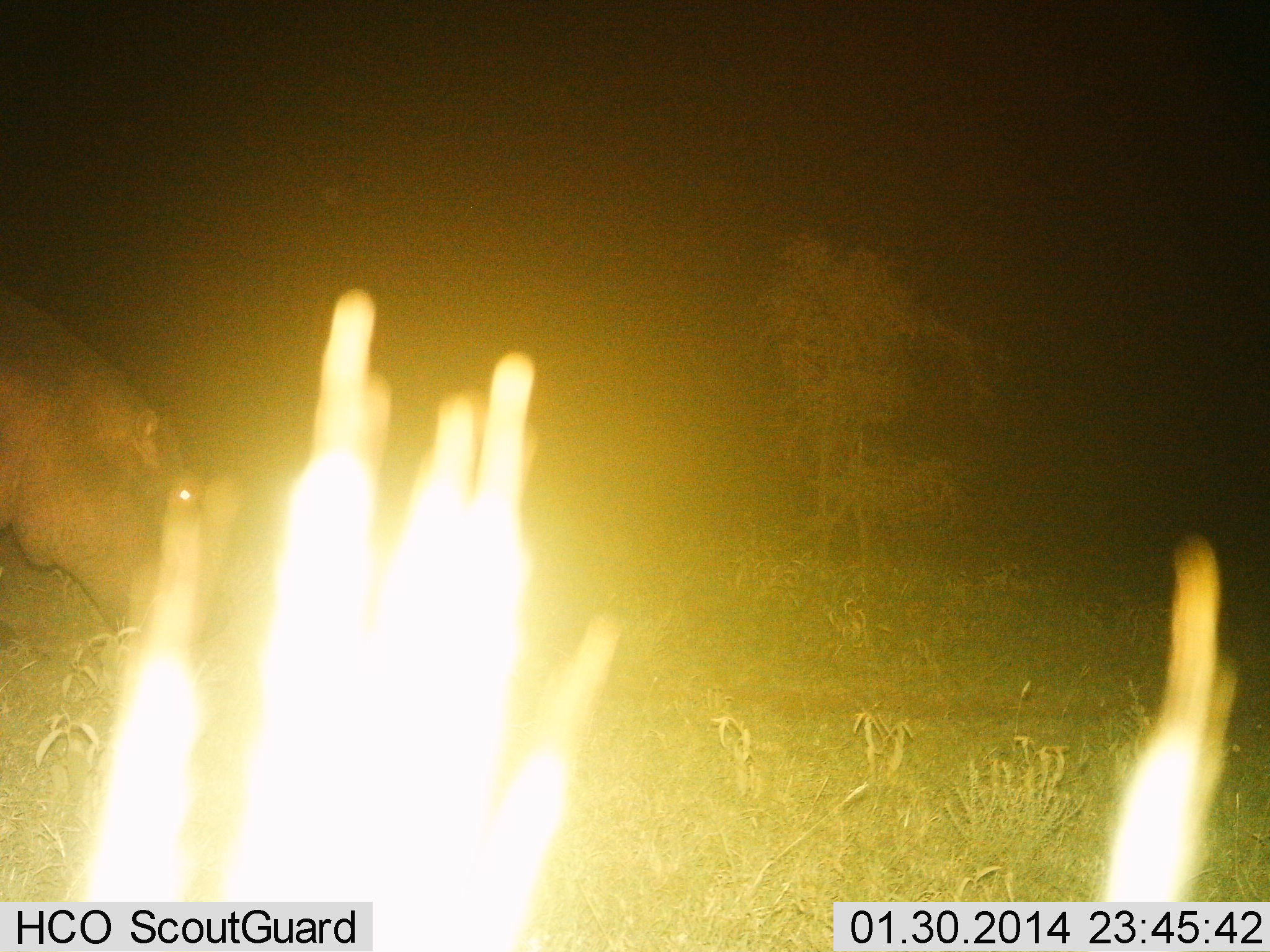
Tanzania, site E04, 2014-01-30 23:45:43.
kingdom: Animalia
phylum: Chordata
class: Mammalia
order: Artiodactyla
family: Hippopotamidae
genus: Hippopotamus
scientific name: Hippopotamus amphibius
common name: hippopotamus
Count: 1.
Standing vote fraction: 10%.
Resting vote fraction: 0%.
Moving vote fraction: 30%.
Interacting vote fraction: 0%.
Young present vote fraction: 0%.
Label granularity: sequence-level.